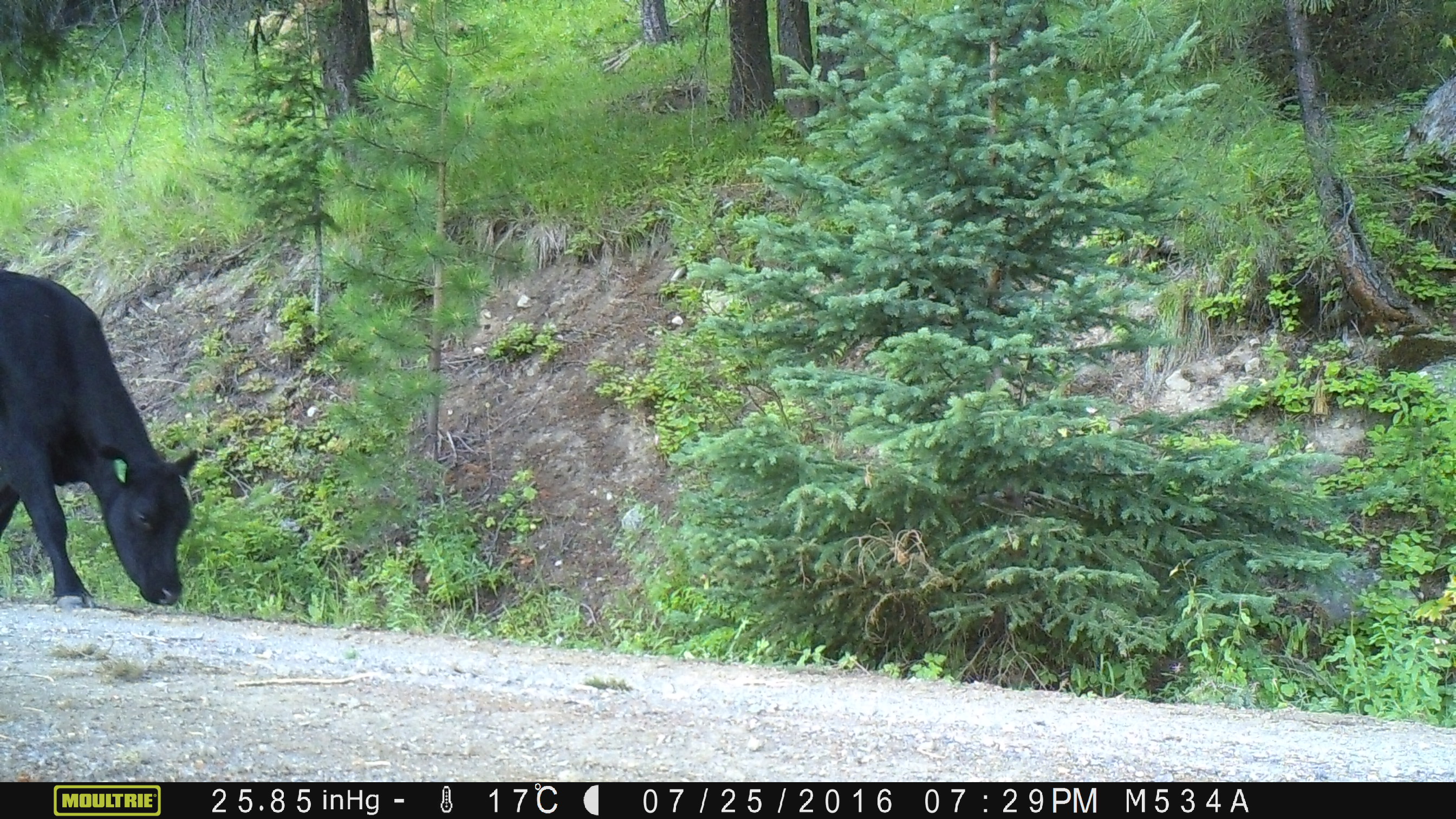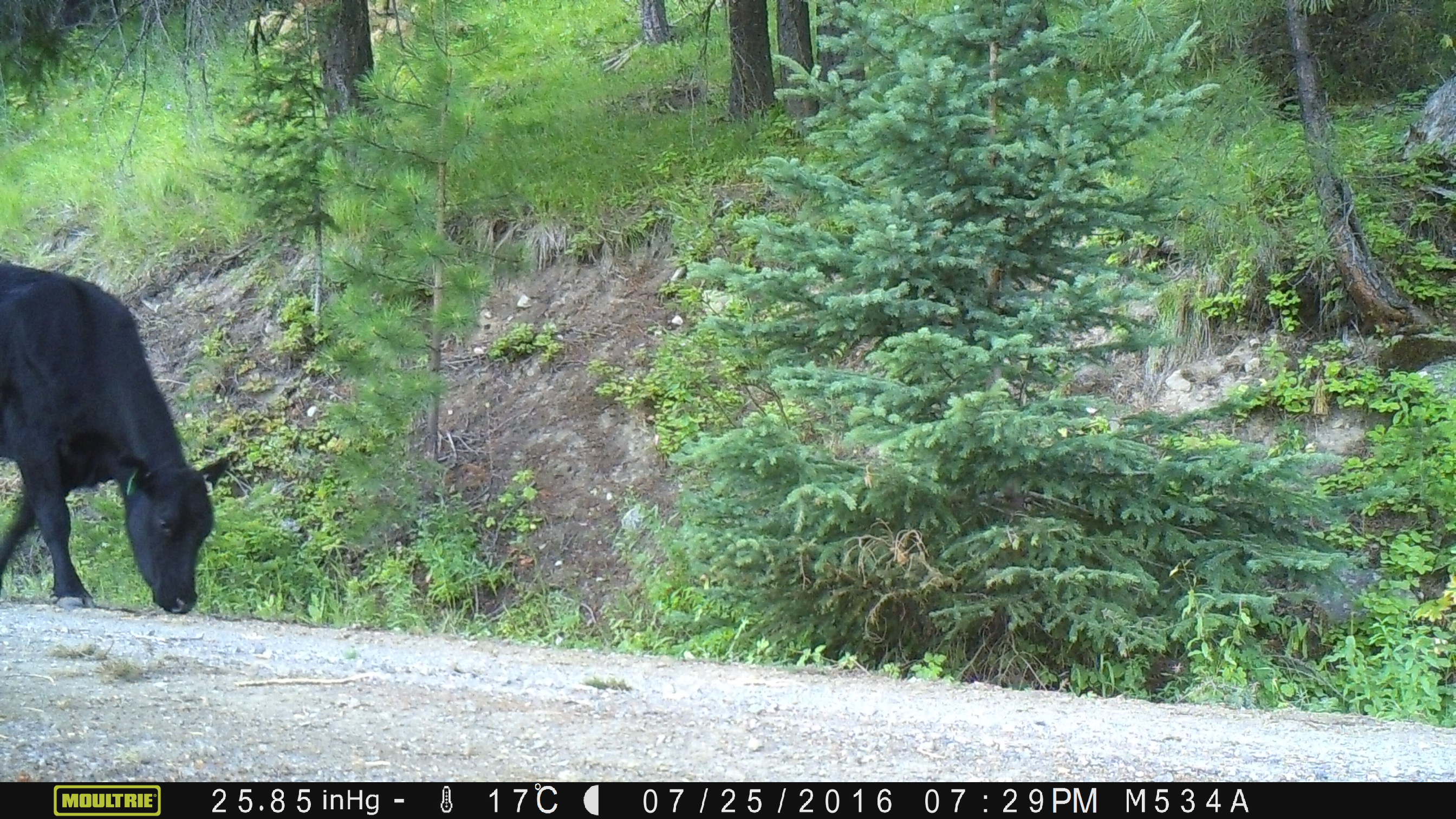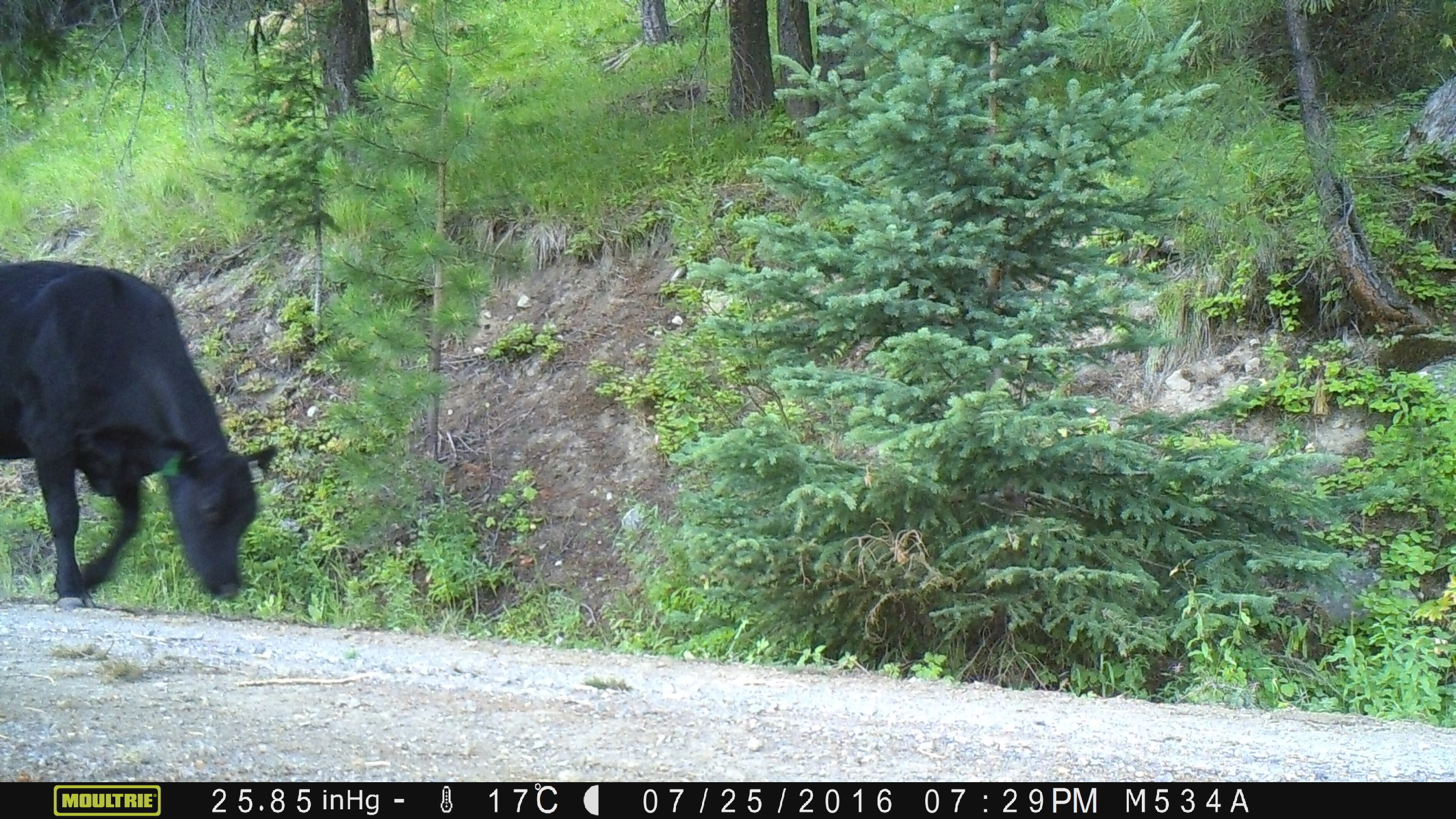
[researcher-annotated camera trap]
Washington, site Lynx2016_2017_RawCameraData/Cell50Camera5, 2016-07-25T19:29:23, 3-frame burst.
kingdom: Animalia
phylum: Chordata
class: Mammalia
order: Artiodactyla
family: Bovidae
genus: Bos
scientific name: Bos taurus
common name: domestic cattle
Domestic cattle (Bos taurus). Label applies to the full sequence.